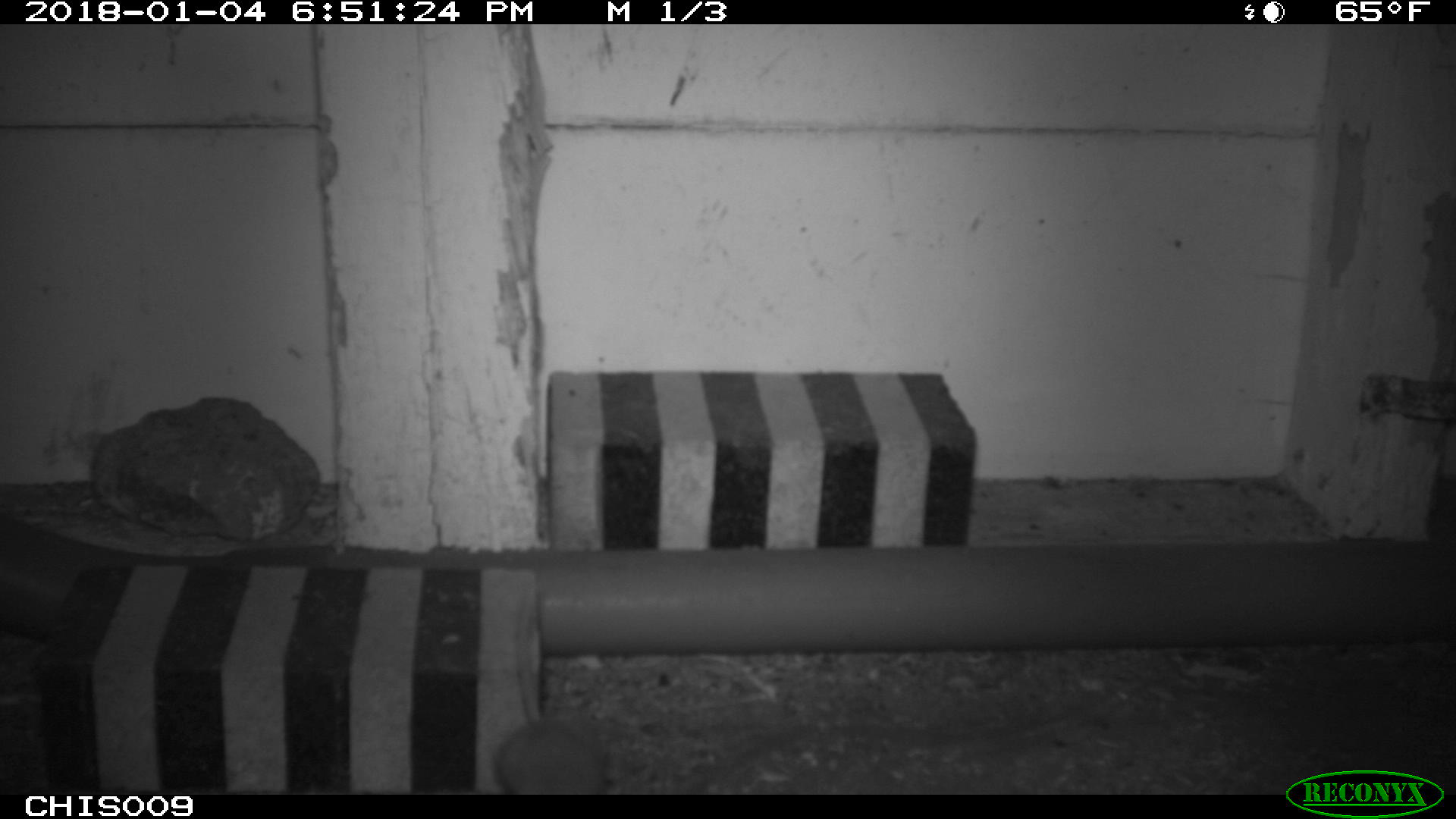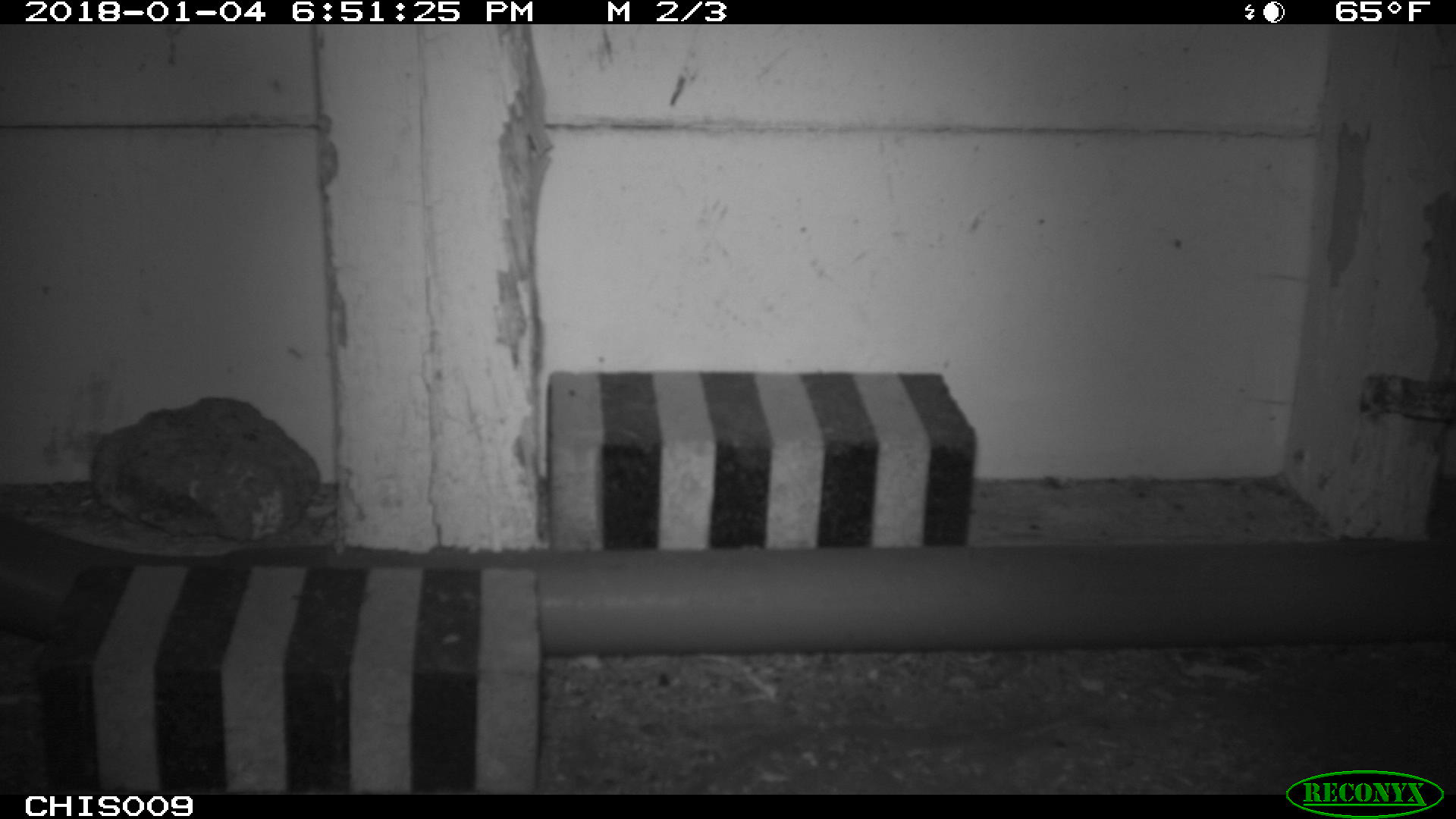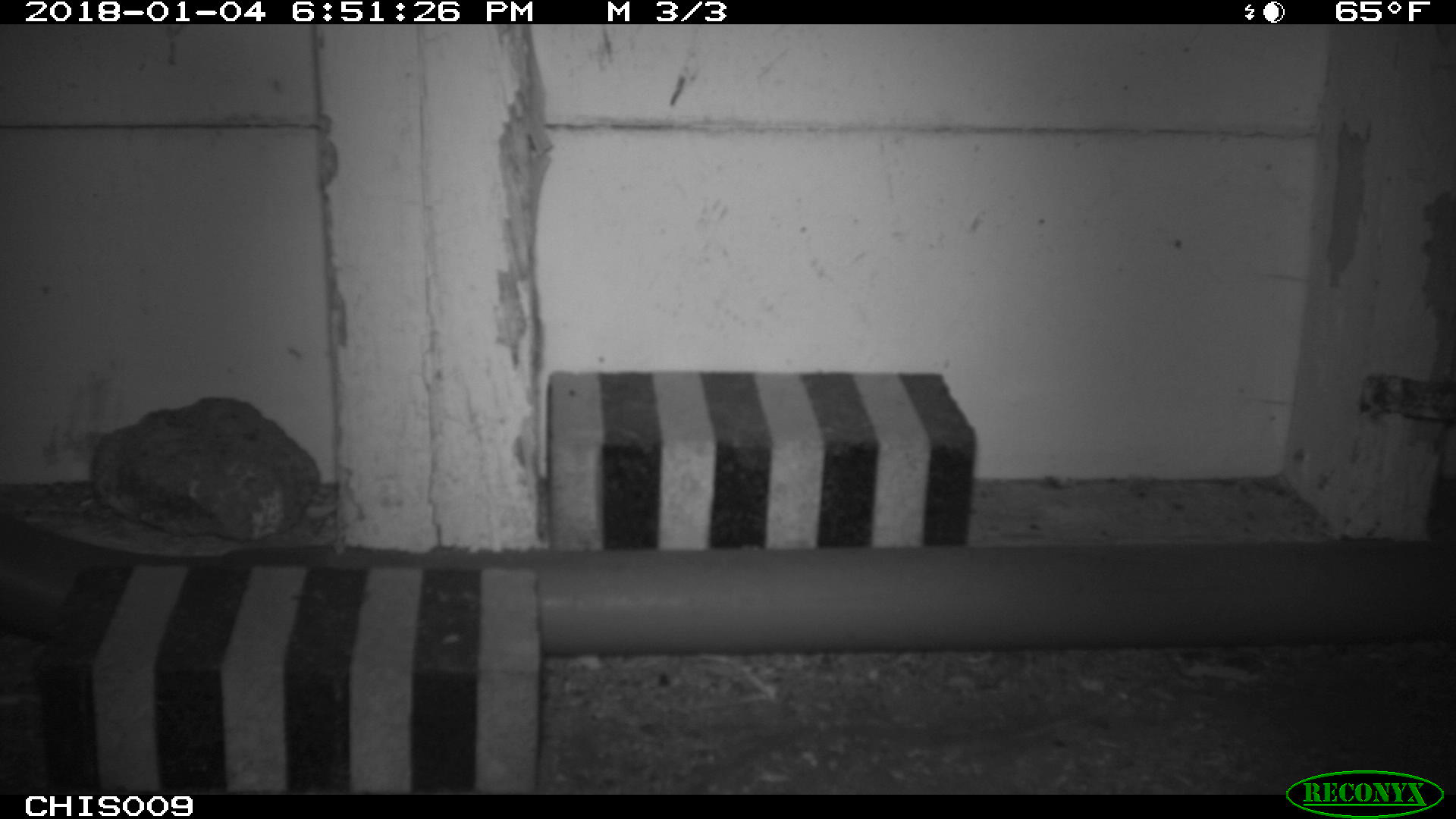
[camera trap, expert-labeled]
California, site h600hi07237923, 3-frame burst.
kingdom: Animalia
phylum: Chordata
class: Mammalia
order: Rodentia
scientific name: Rodentia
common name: rodent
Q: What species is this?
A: Rodent (Rodentia).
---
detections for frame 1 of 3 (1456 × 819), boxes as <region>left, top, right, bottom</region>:
rodent: <region>495, 597, 610, 795</region>